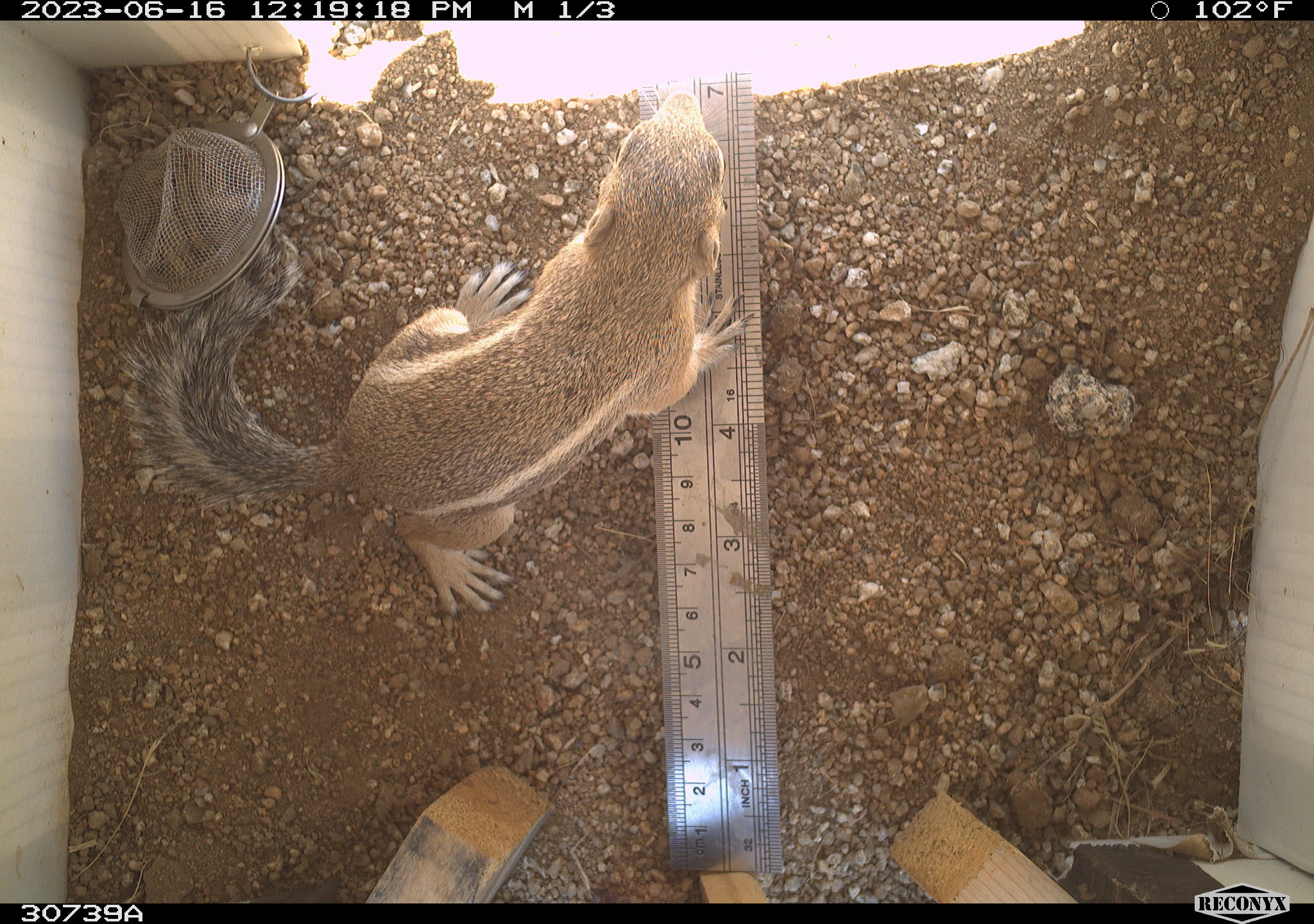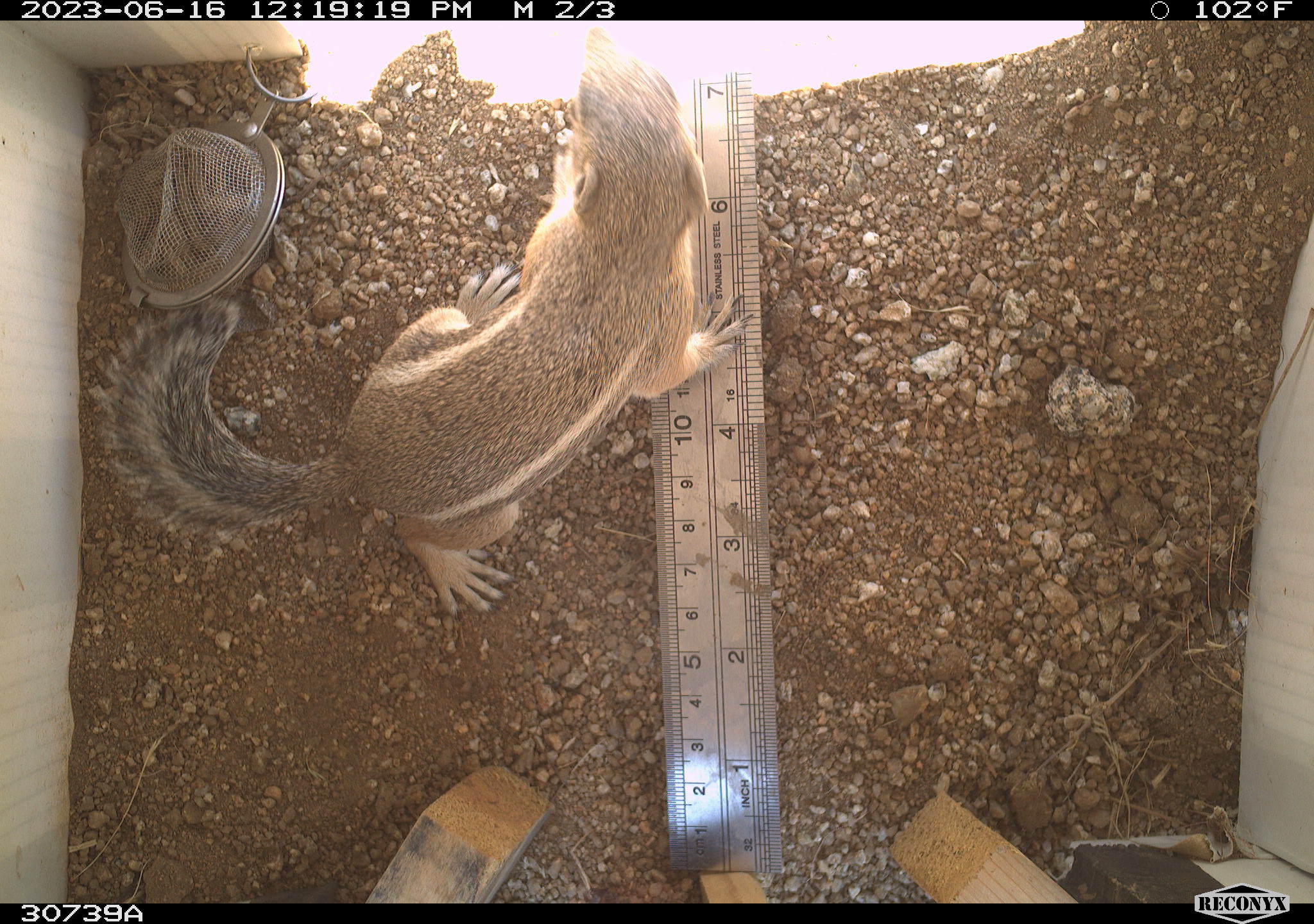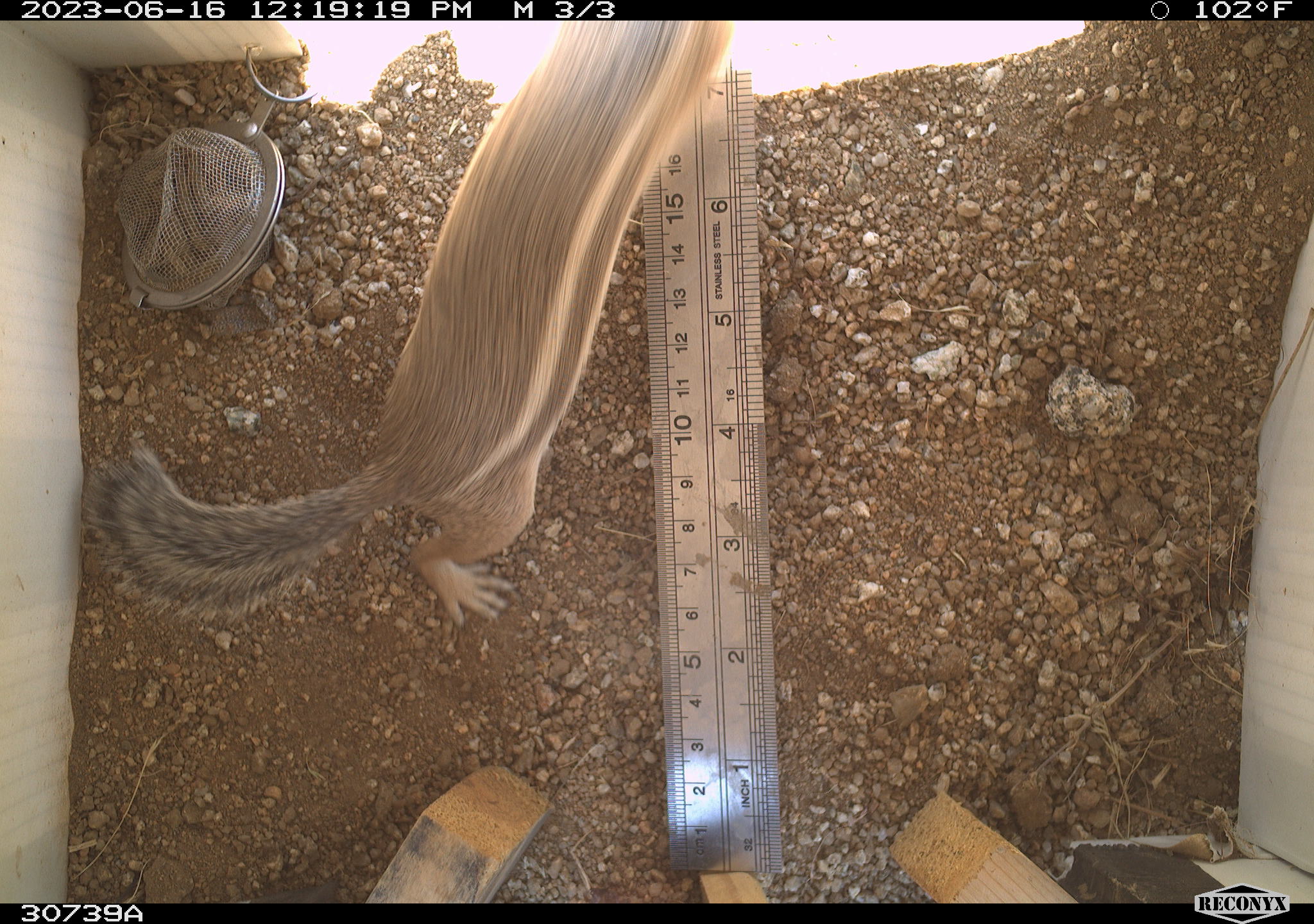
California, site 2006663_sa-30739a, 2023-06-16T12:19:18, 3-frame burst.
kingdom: Animalia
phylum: Chordata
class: Mammalia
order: Rodentia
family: Sciuridae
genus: Ammospermophilus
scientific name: Ammospermophilus leucurus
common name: white-tailed antelope squirrel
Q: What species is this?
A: White-tailed antelope squirrel (Ammospermophilus leucurus).